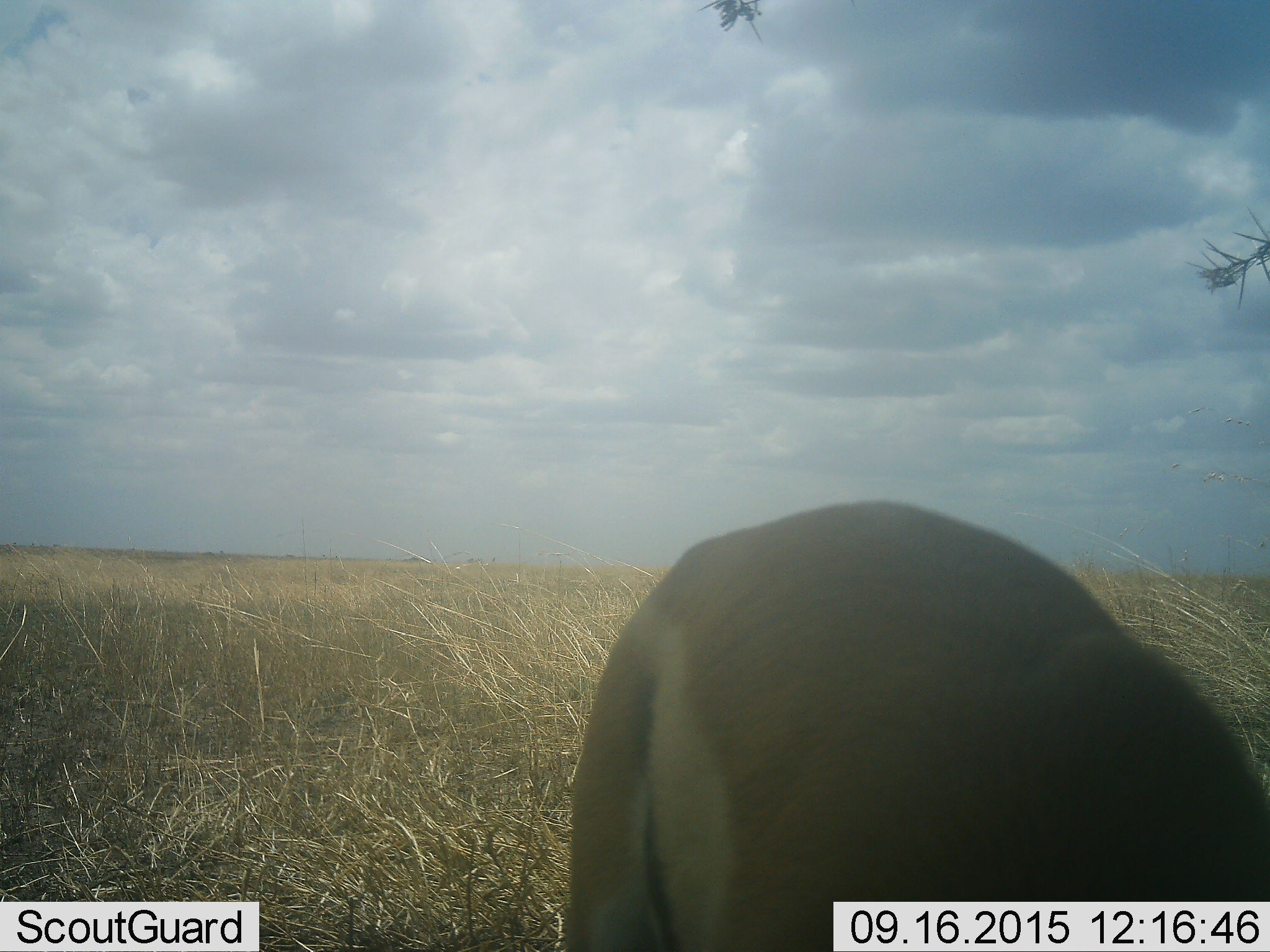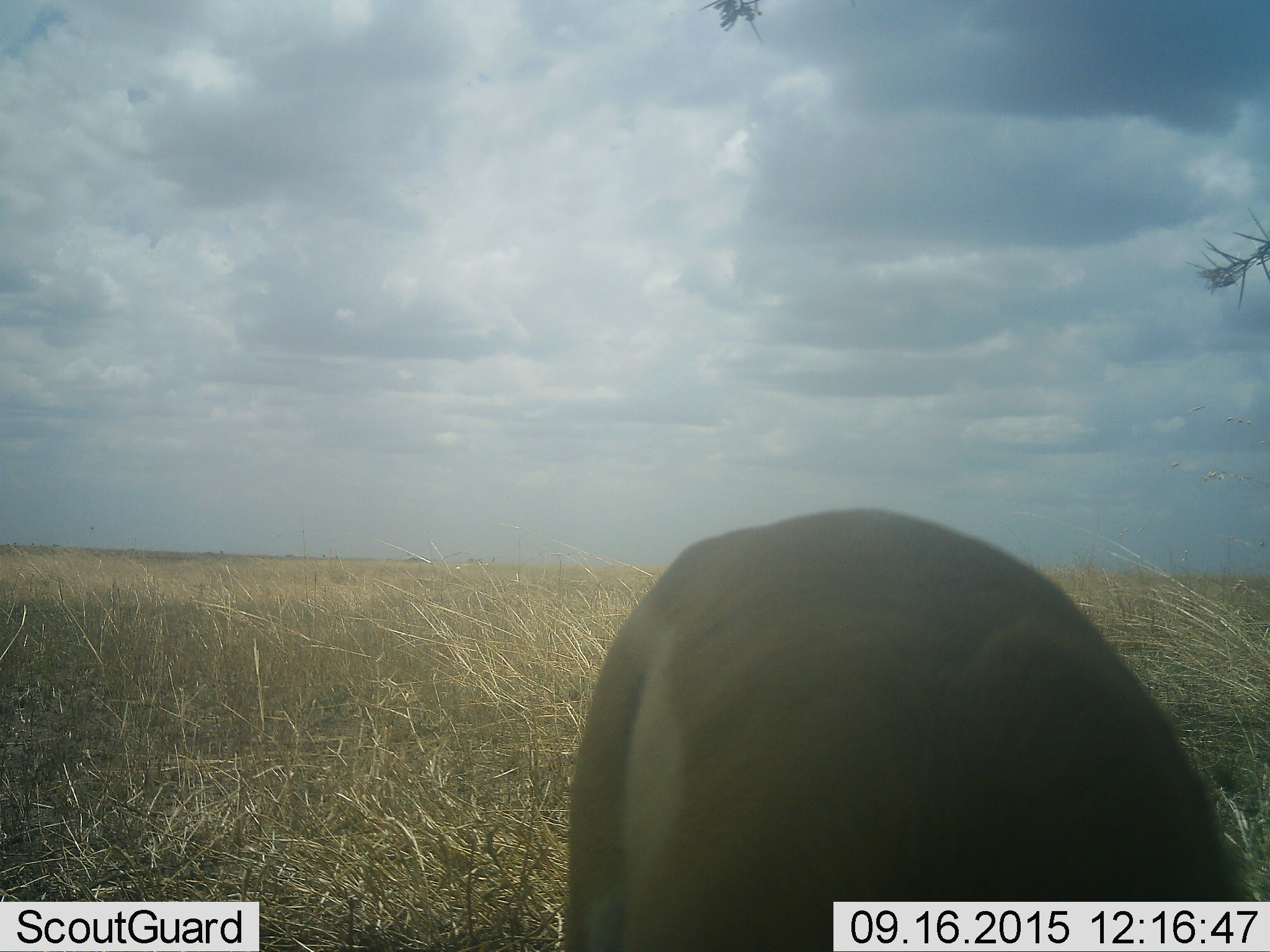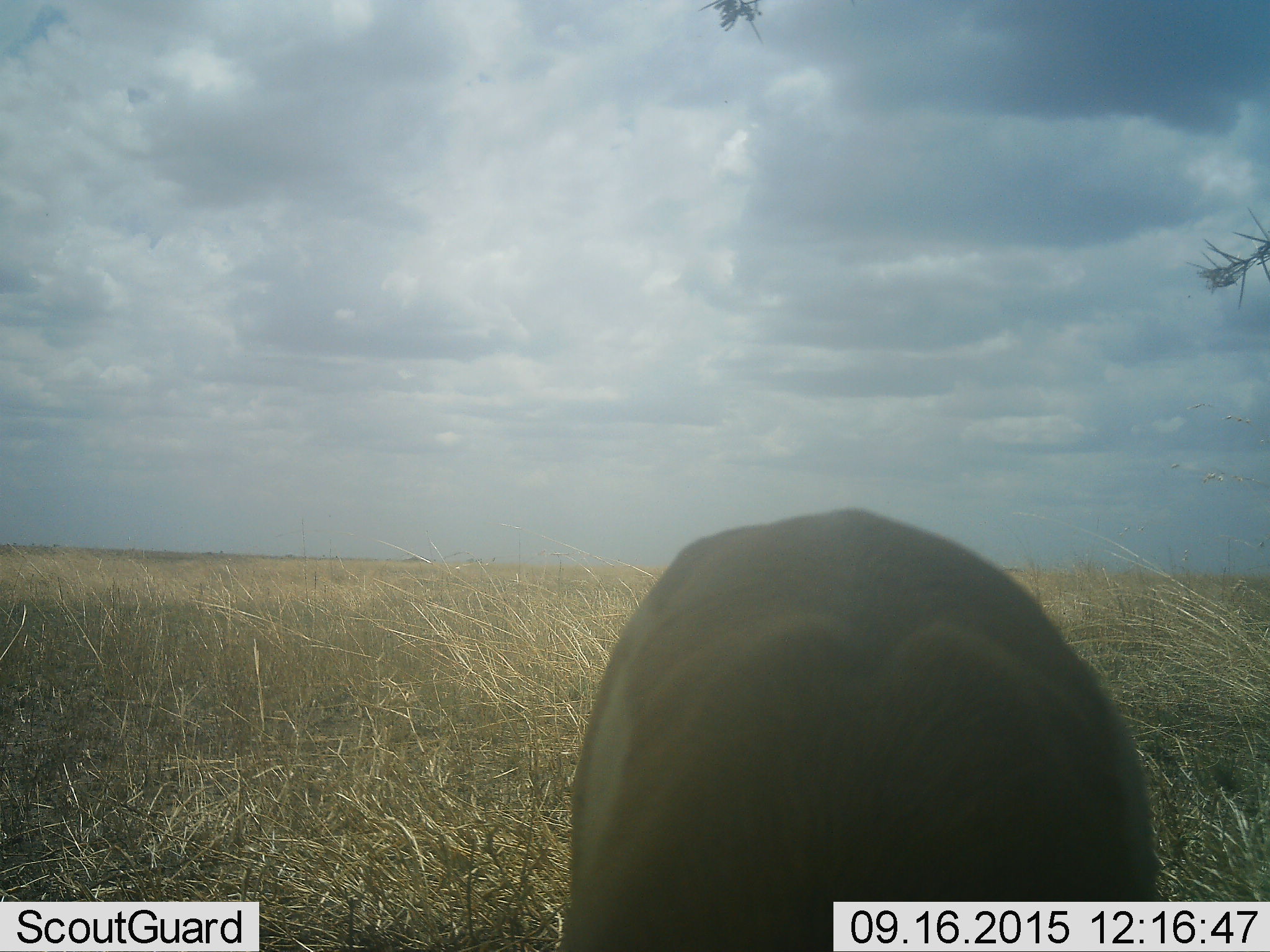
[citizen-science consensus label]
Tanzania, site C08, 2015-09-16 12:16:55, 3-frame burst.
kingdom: Animalia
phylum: Chordata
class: Mammalia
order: Artiodactyla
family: Bovidae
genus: Eudorcas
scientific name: Eudorcas thomsonii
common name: thomson's gazelle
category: gazellethomsons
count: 1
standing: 43%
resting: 14%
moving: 0%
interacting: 0%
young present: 14%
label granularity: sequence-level